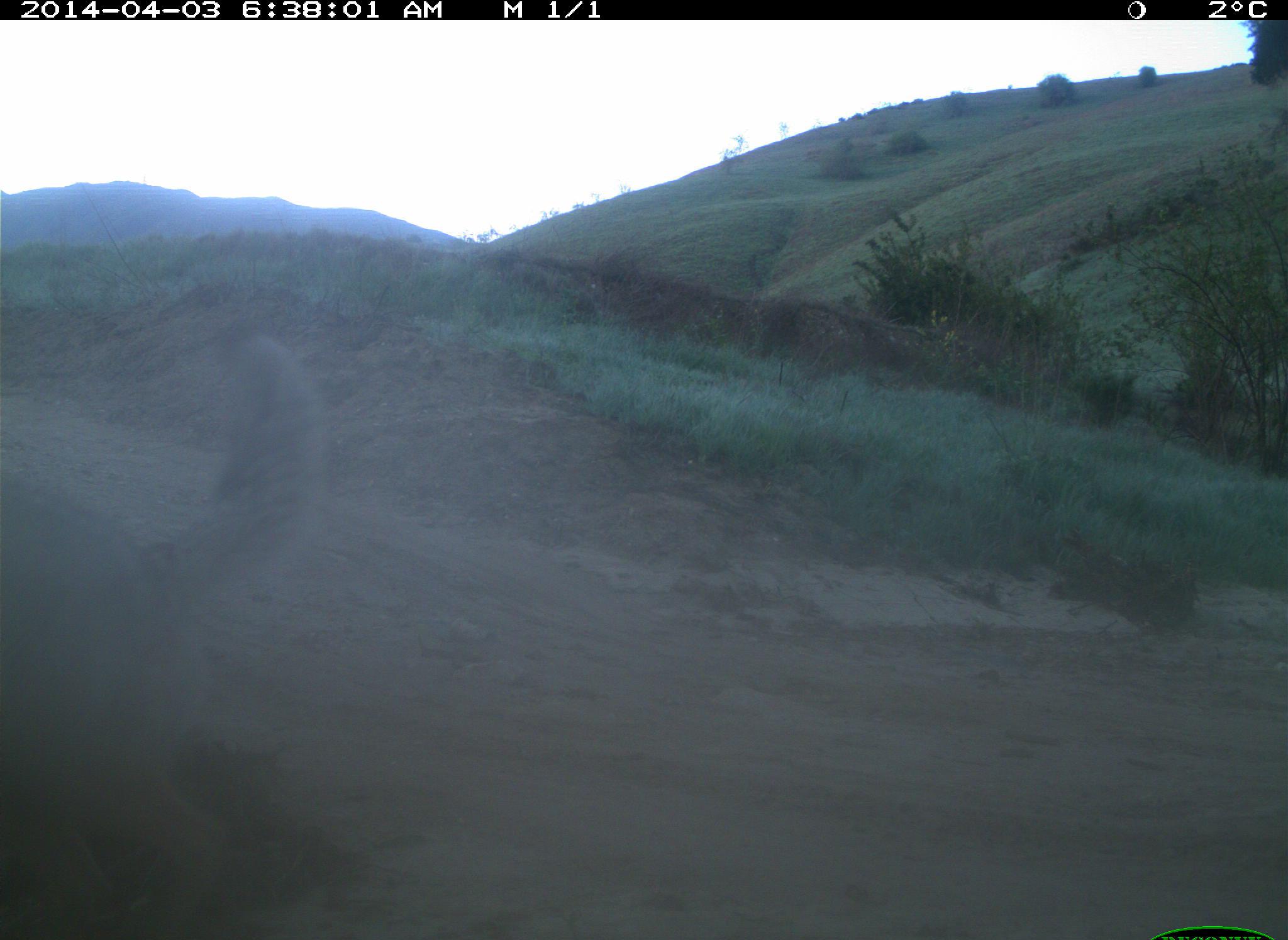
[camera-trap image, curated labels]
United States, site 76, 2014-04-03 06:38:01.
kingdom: Animalia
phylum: Chordata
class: Mammalia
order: Carnivora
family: Canidae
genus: Canis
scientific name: Canis latrans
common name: coyote